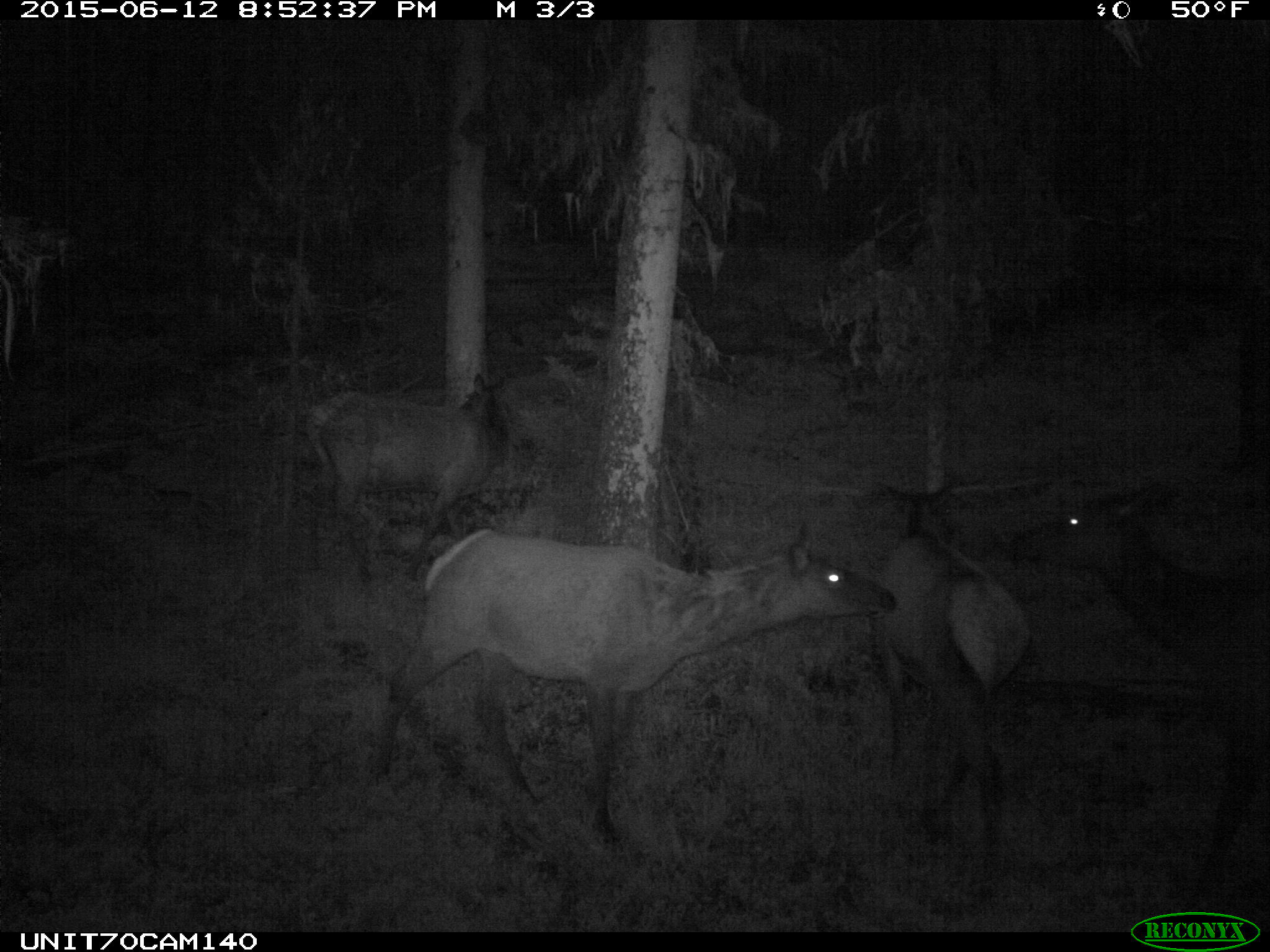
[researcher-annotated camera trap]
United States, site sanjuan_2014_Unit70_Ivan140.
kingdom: Animalia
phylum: Chordata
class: Mammalia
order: Artiodactyla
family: Cervidae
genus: Cervus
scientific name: Cervus elaphus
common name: red deer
Cervus elaphus (red deer).